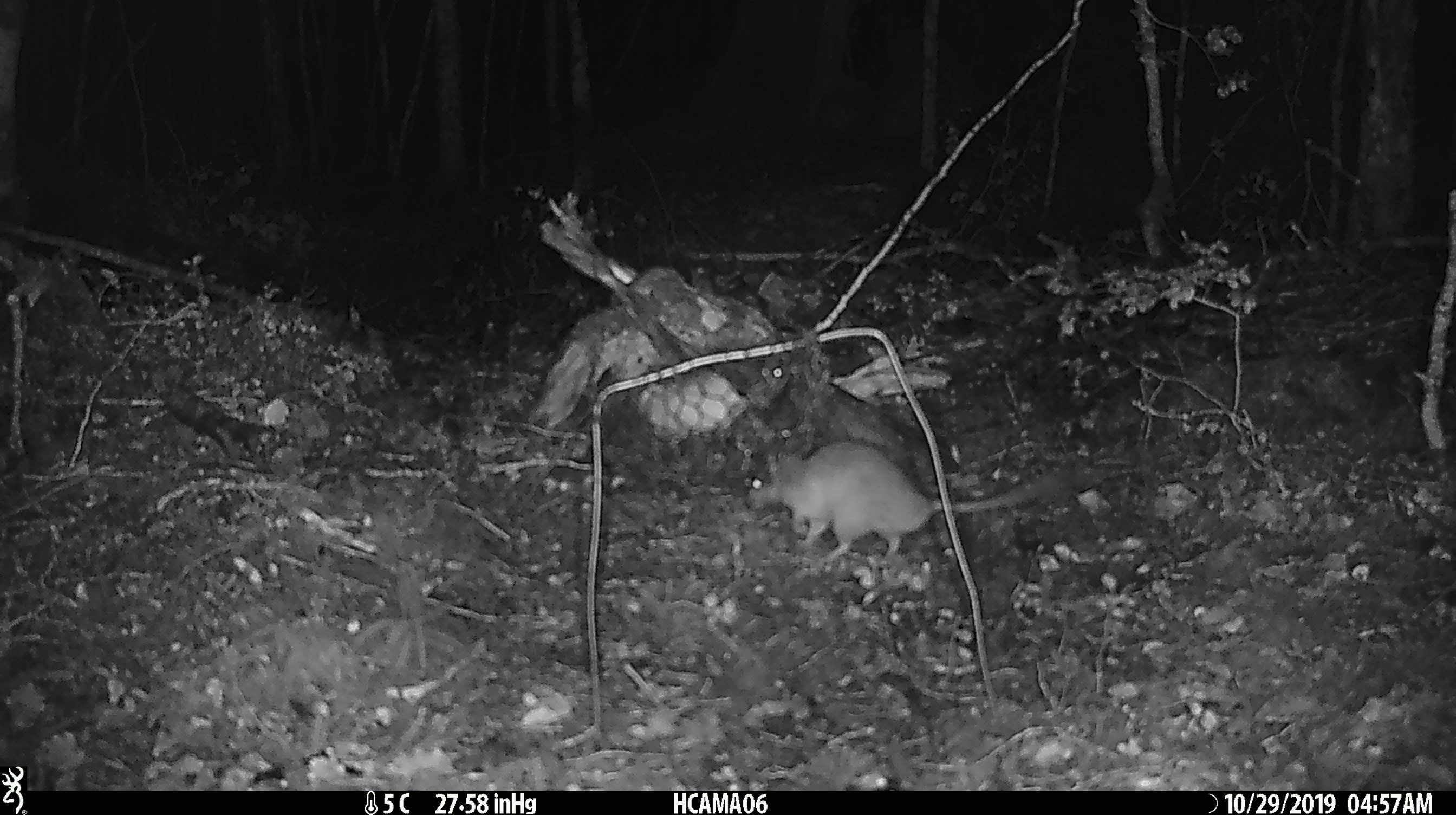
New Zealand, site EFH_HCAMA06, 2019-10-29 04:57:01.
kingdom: Animalia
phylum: Chordata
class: Mammalia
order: Rodentia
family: Muridae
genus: Rattus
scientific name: Rattus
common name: rat